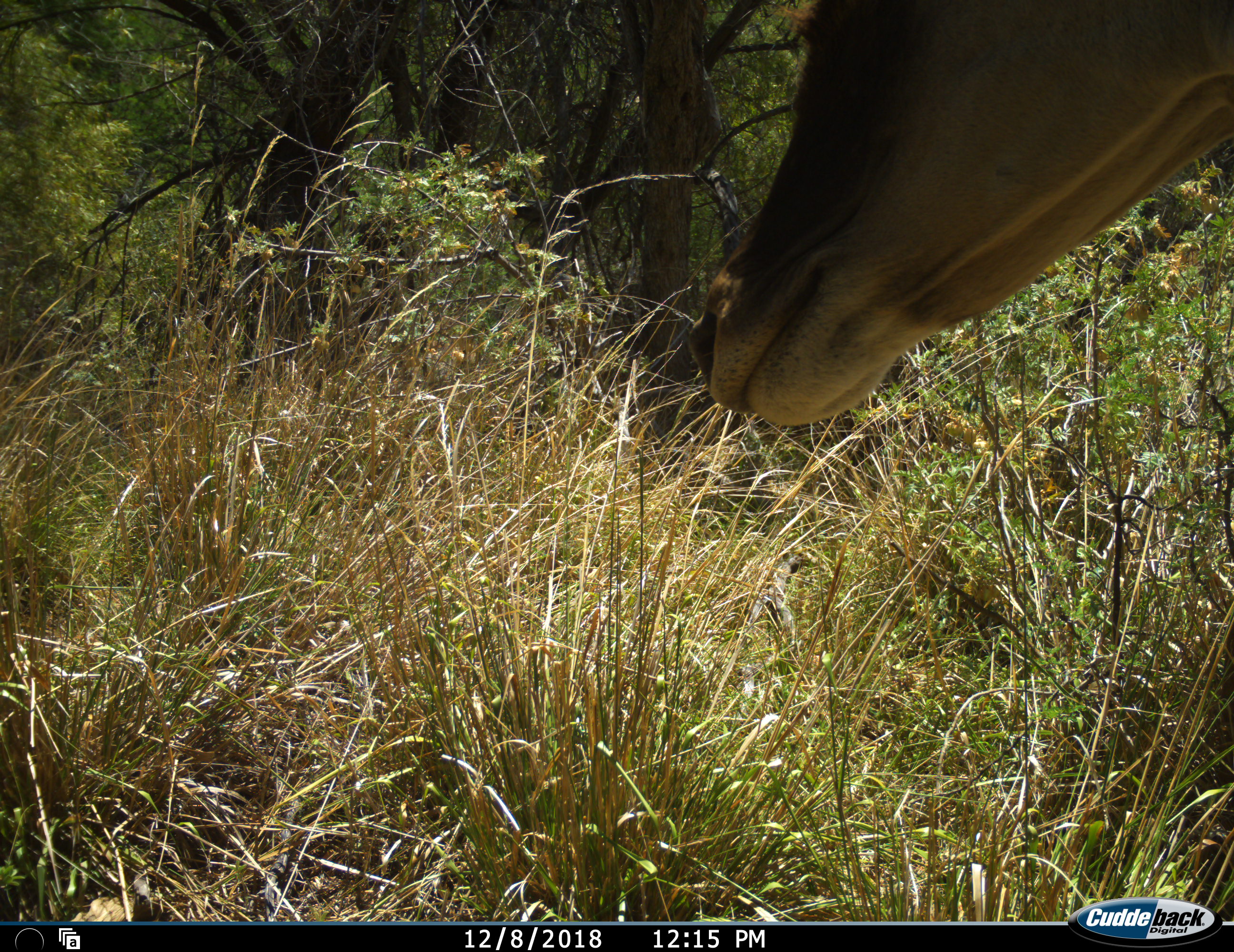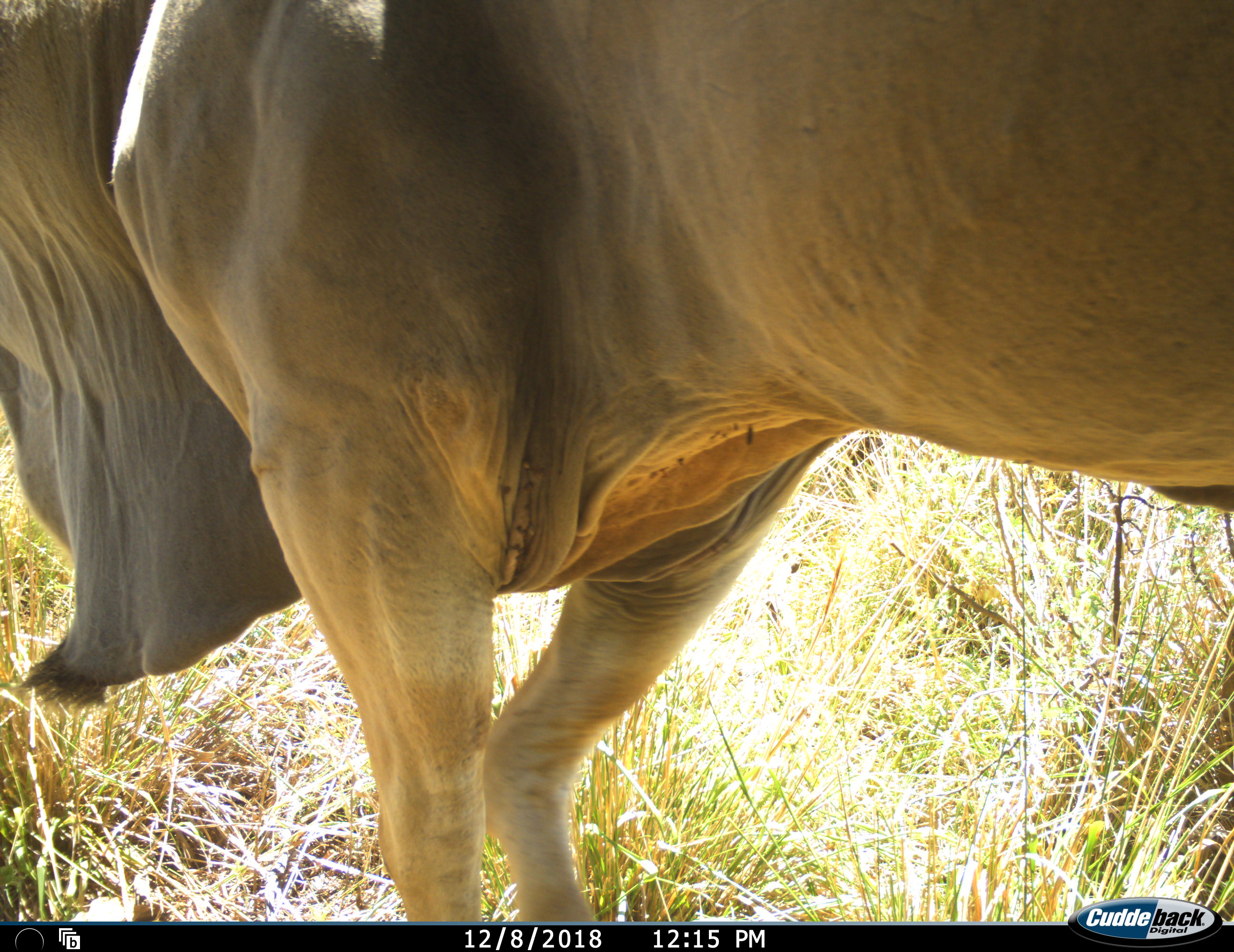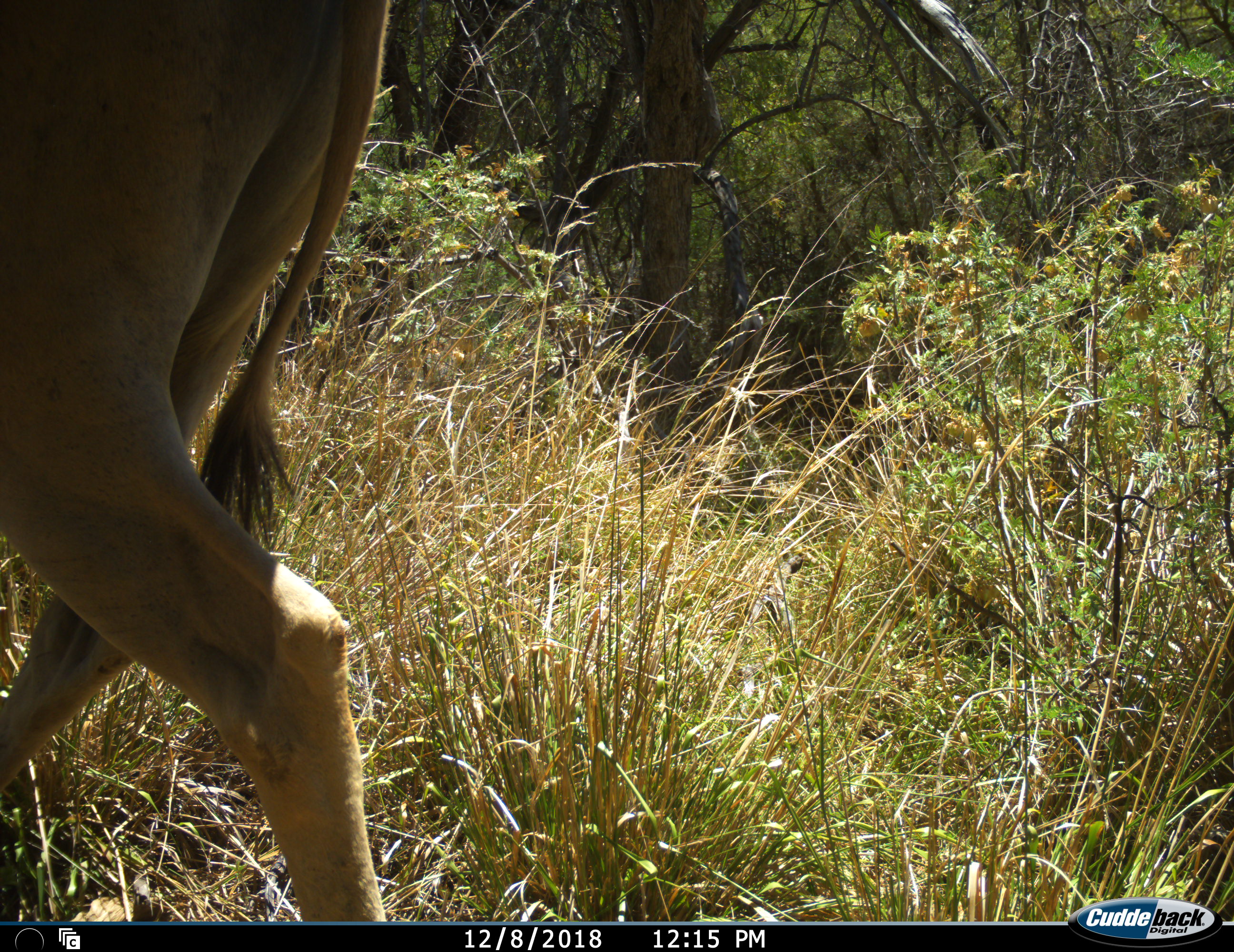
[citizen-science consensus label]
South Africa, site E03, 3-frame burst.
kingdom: Animalia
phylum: Chordata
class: Mammalia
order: Artiodactyla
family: Bovidae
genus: Tragelaphus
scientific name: Tragelaphus oryx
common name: eland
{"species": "eland (Tragelaphus oryx)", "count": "1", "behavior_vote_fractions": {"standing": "0%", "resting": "0%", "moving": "88%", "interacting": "0%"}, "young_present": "0%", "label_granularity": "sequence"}